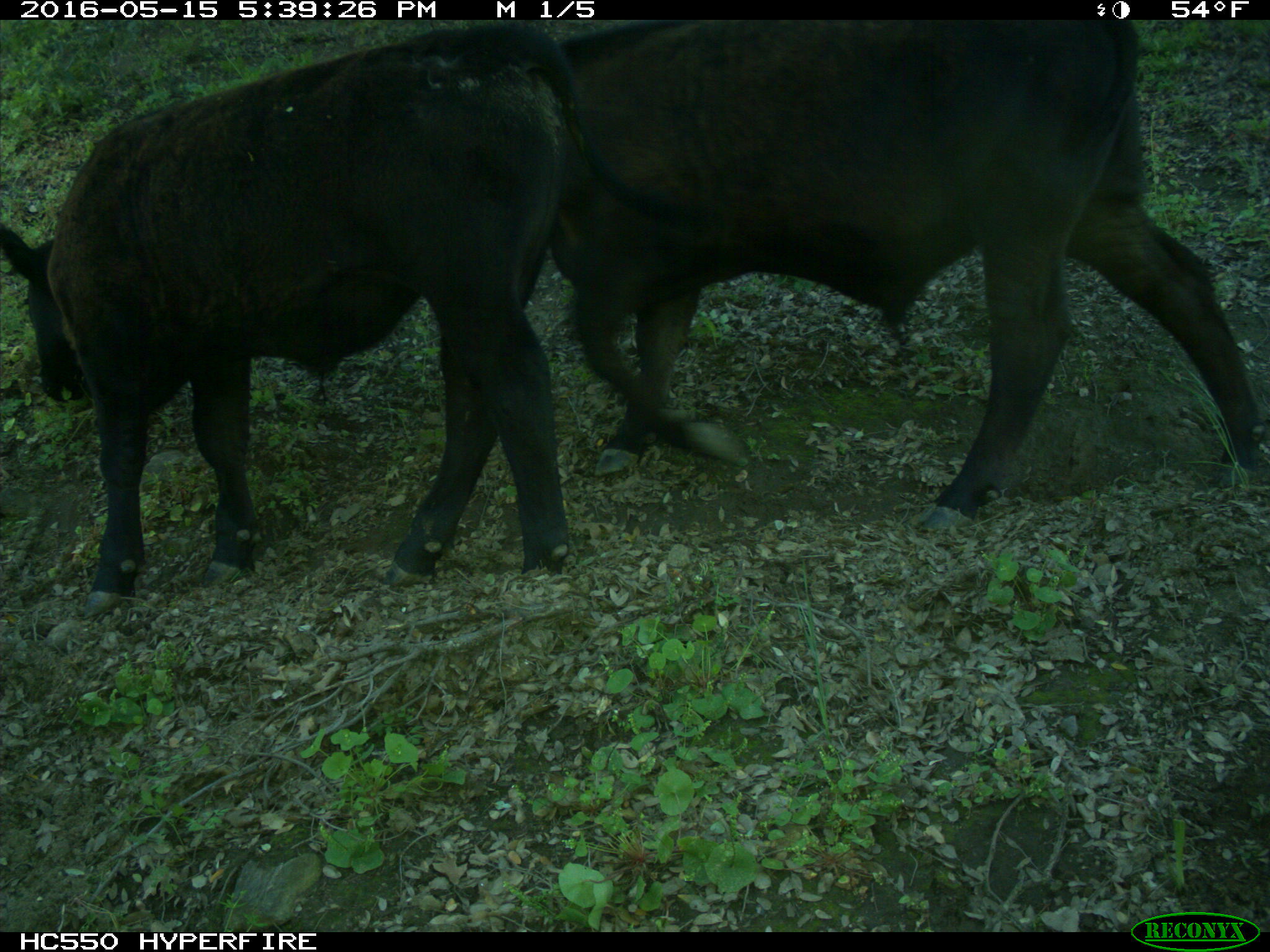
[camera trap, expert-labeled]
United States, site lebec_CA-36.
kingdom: Animalia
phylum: Chordata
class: Mammalia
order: Artiodactyla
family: Bovidae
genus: Bos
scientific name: Bos taurus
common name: domestic cow